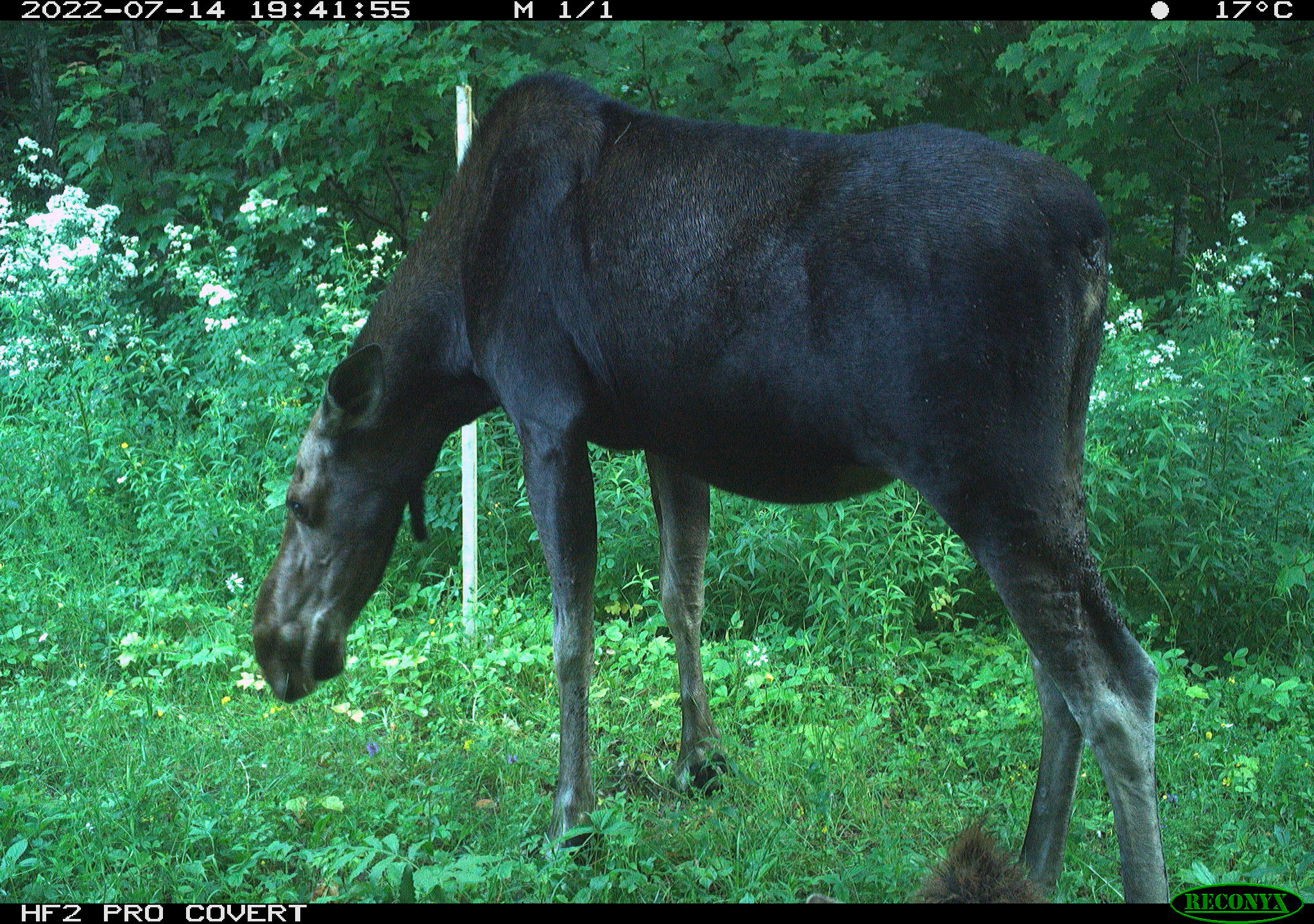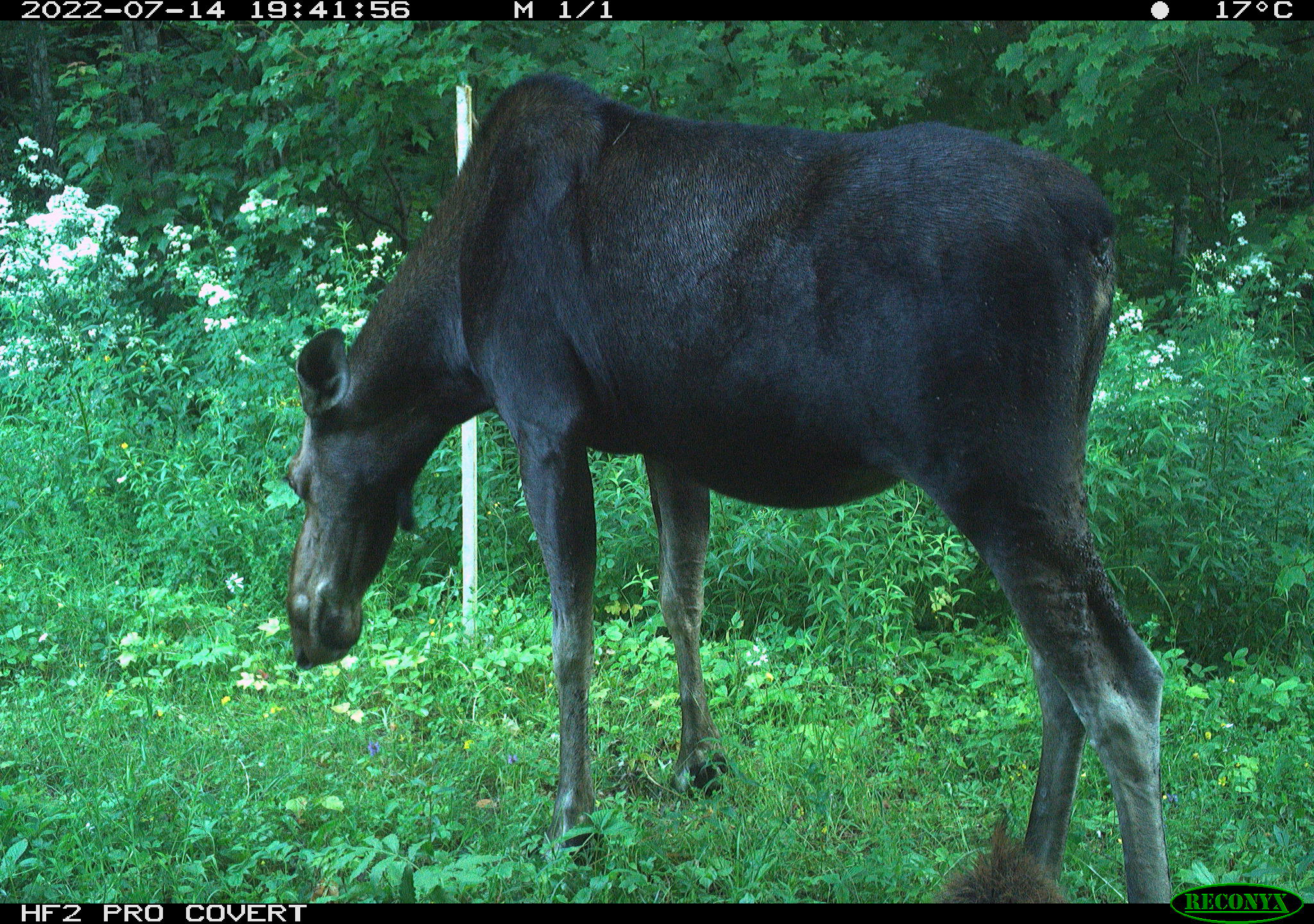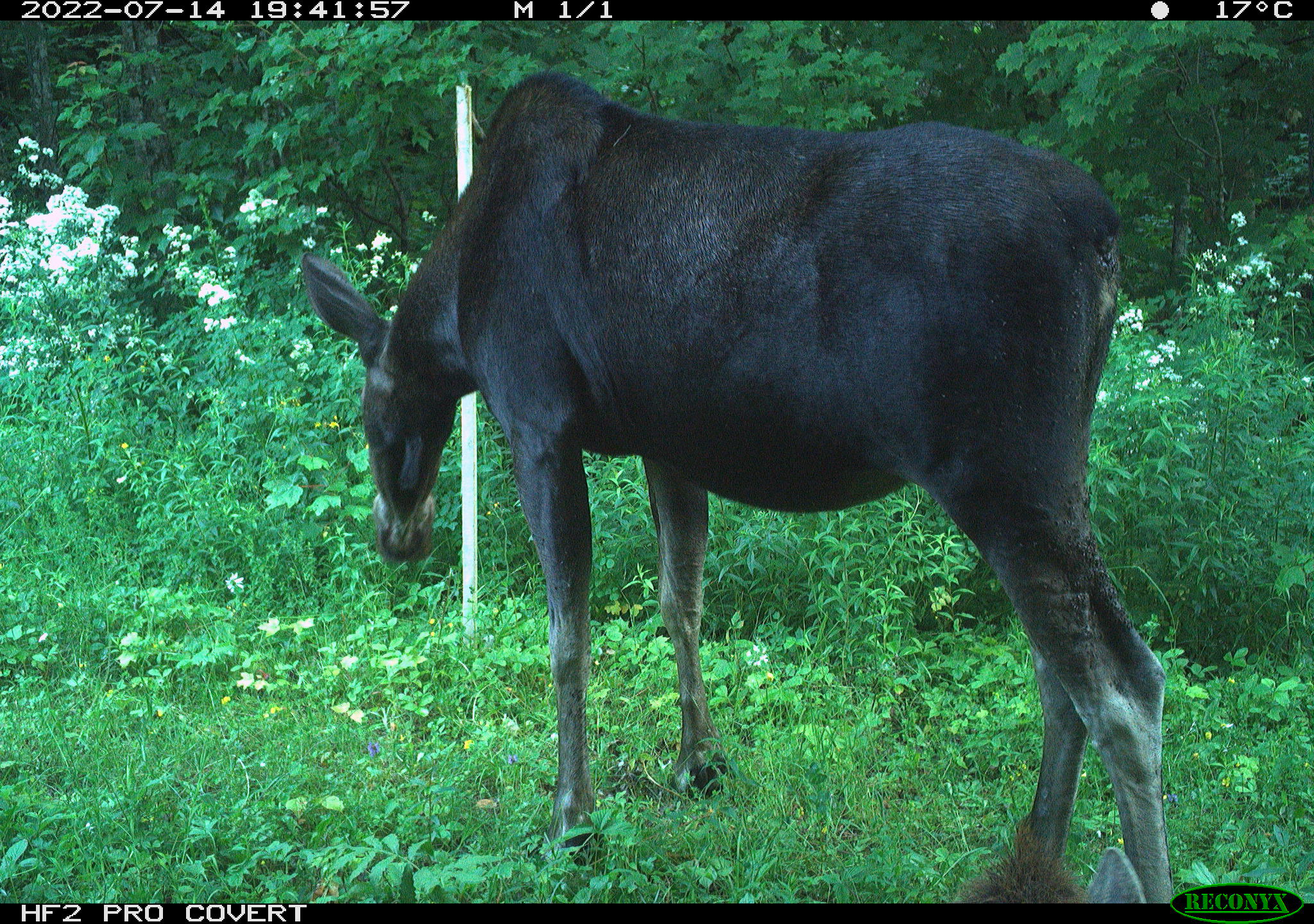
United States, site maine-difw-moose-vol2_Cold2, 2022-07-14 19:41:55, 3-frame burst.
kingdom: Animalia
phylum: Chordata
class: Mammalia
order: Artiodactyla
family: Cervidae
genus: Alces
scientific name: Alces alces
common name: moose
Moose (Alces alces).